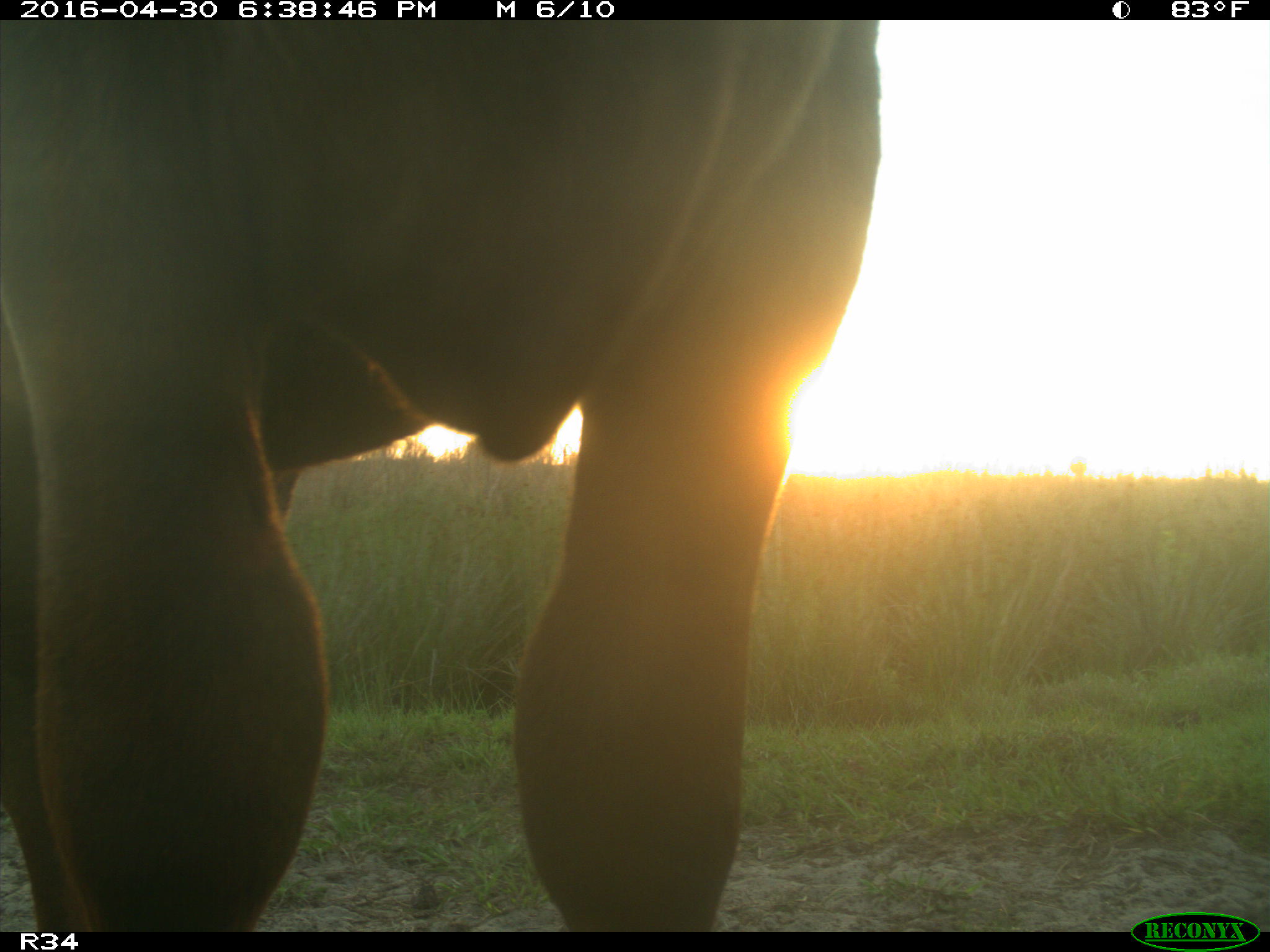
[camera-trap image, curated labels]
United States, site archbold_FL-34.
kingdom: Animalia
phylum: Chordata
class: Mammalia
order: Artiodactyla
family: Bovidae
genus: Bos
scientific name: Bos taurus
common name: domestic cow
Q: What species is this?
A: Bos taurus (domestic cow).